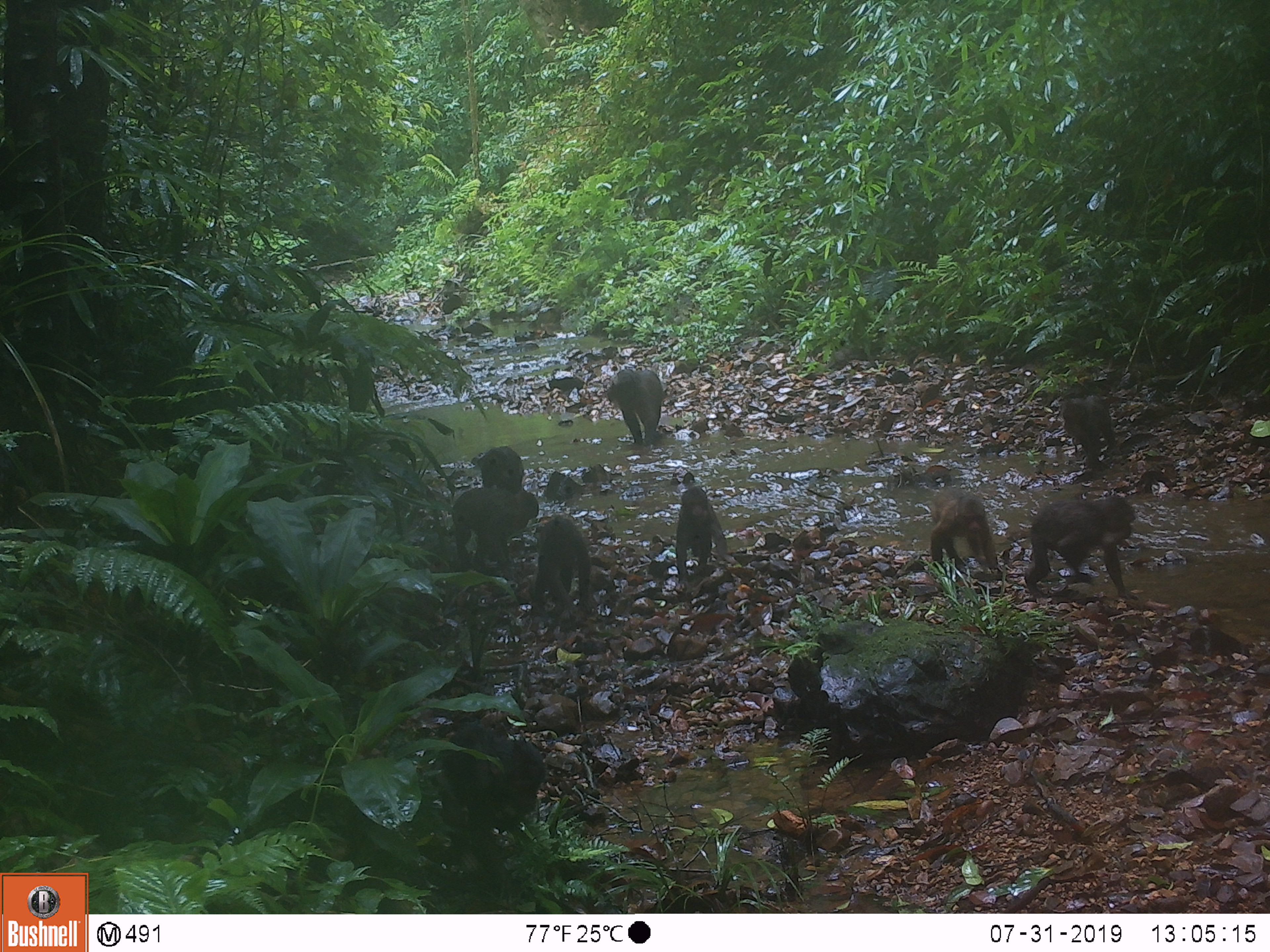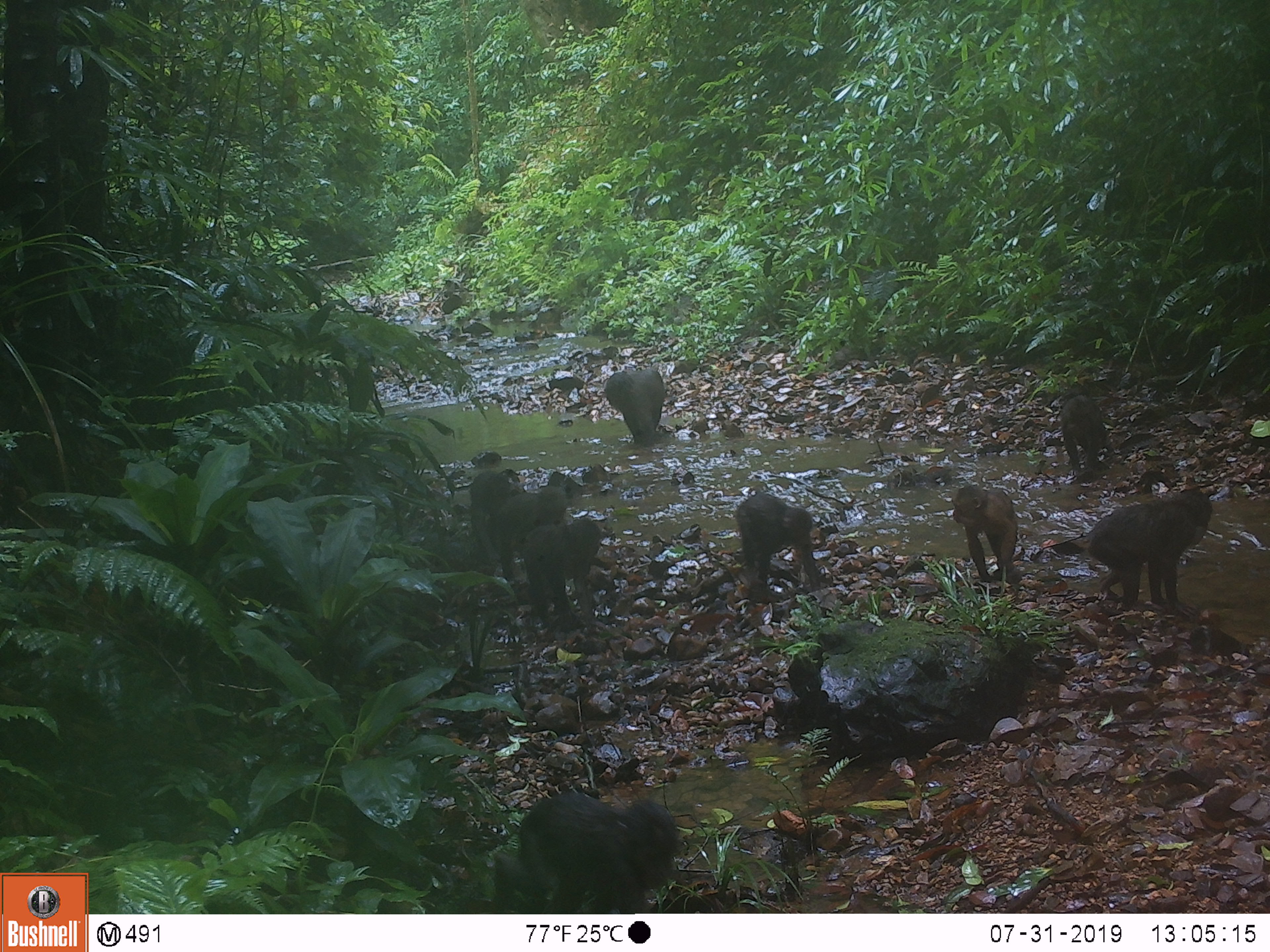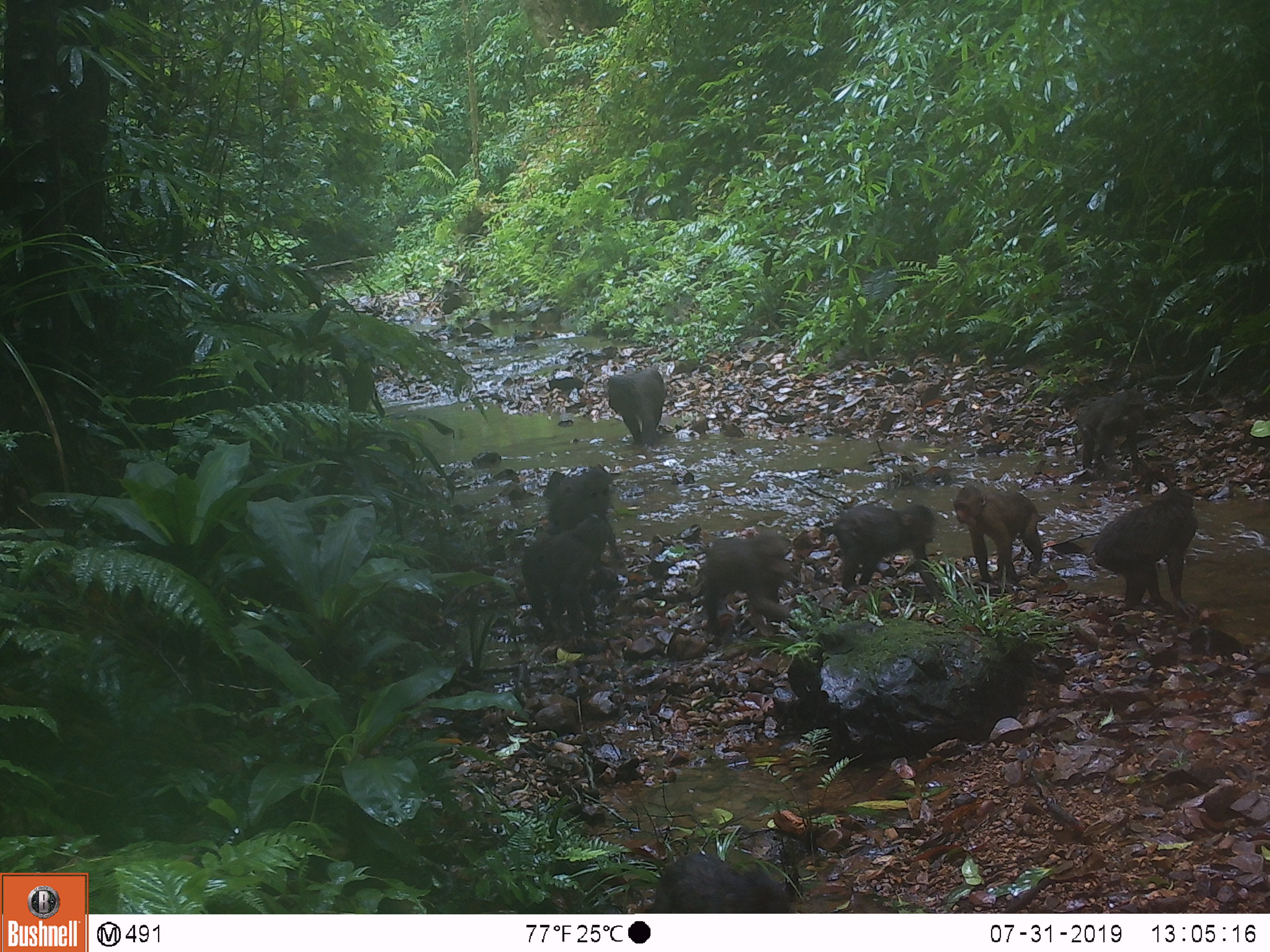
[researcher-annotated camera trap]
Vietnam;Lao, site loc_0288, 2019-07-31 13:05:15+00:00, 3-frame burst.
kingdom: Animalia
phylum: Chordata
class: Mammalia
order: Primates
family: Cercopithecidae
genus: Macaca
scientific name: Macaca arctoides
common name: stump-tailed macaque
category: stump tailed macaque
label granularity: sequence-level